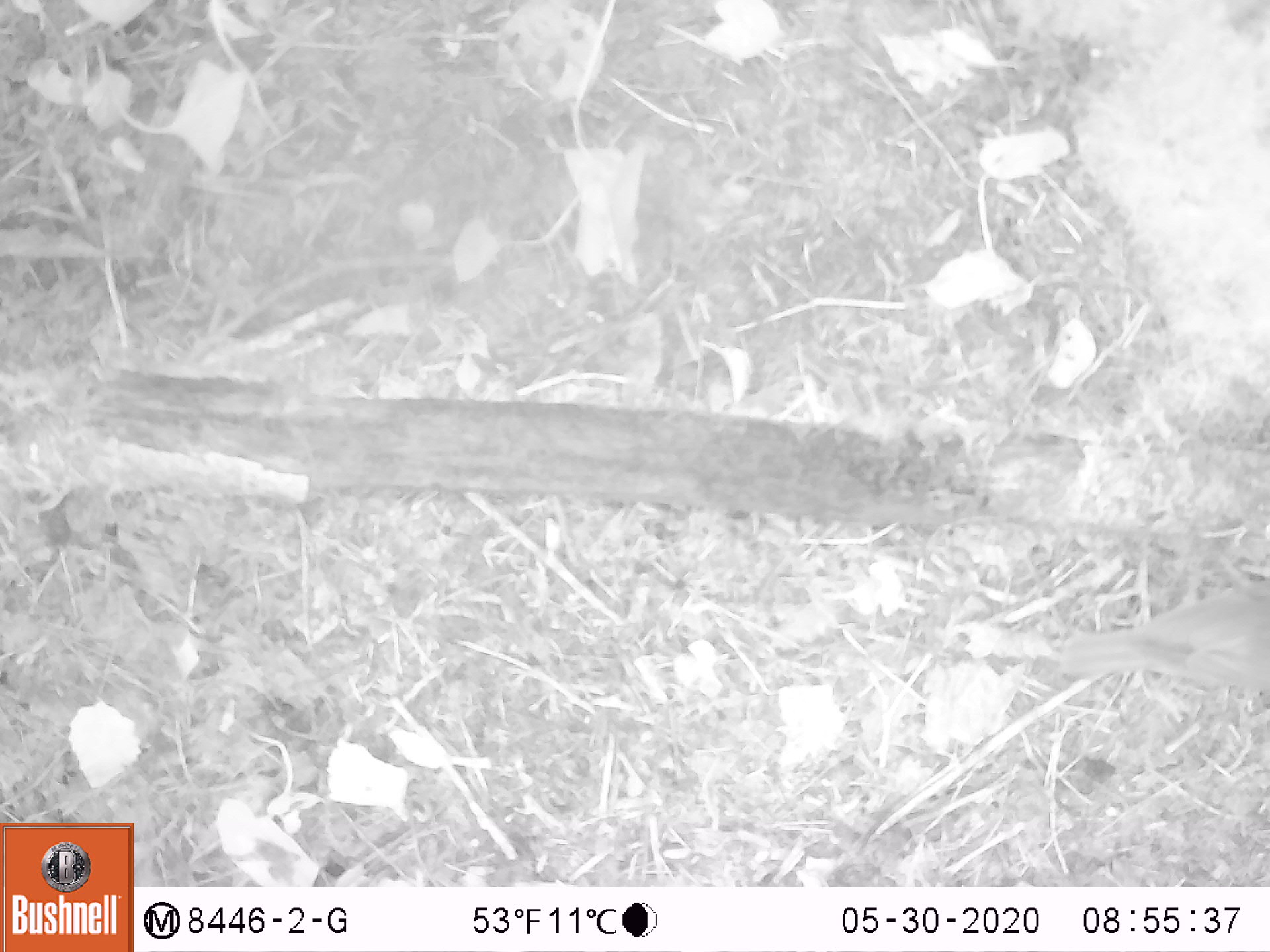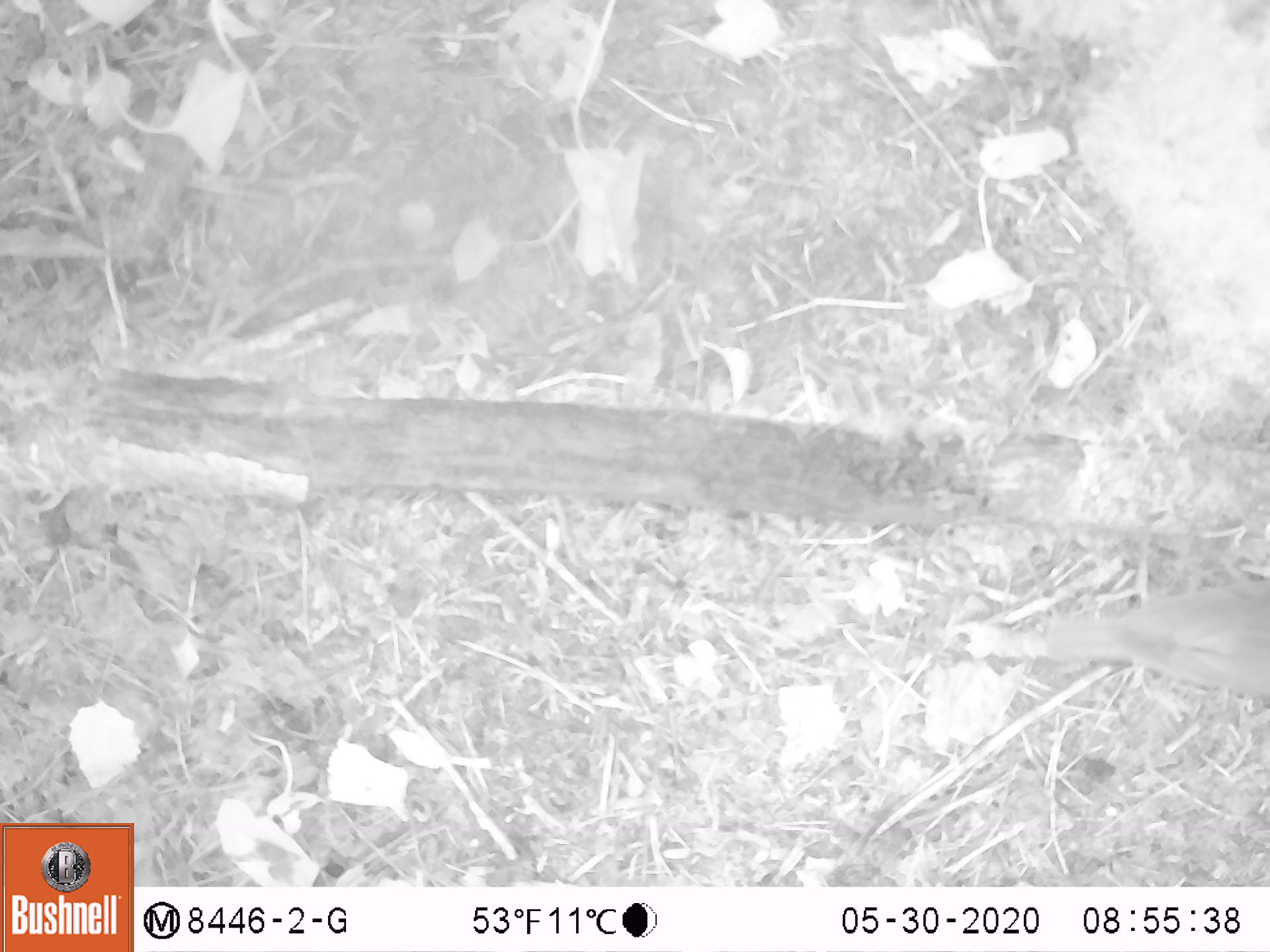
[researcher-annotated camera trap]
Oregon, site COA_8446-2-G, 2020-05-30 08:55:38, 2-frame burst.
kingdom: Animalia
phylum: Chordata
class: Aves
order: Passeriformes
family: Turdidae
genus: Catharus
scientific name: Catharus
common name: brown thrushes and nightingale-thrushes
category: catharus species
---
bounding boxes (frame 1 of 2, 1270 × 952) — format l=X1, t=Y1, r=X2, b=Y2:
catharus species: l=1041, t=574, r=1266, b=726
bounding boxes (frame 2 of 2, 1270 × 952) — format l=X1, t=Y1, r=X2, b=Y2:
catharus species: l=1020, t=565, r=1263, b=717